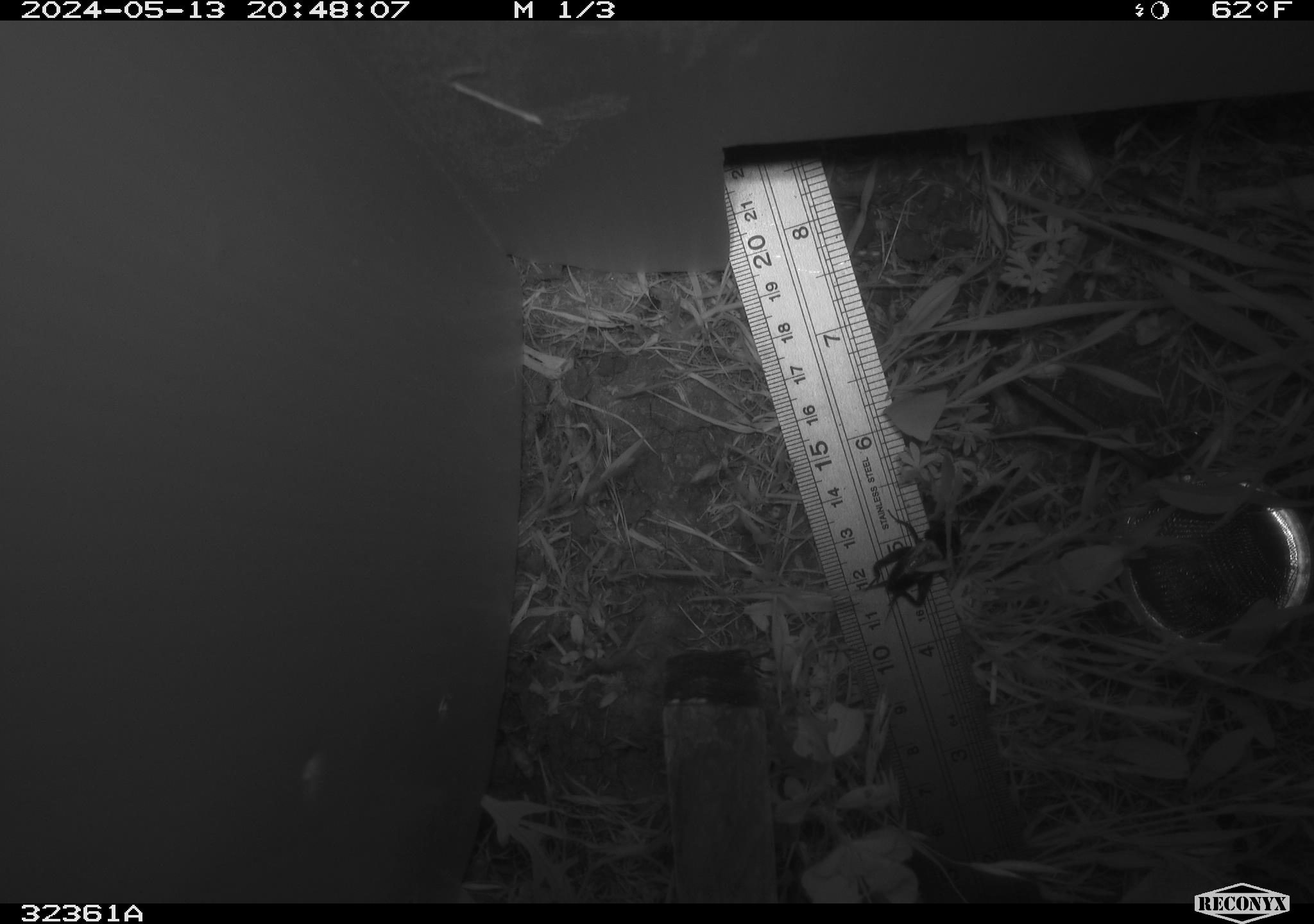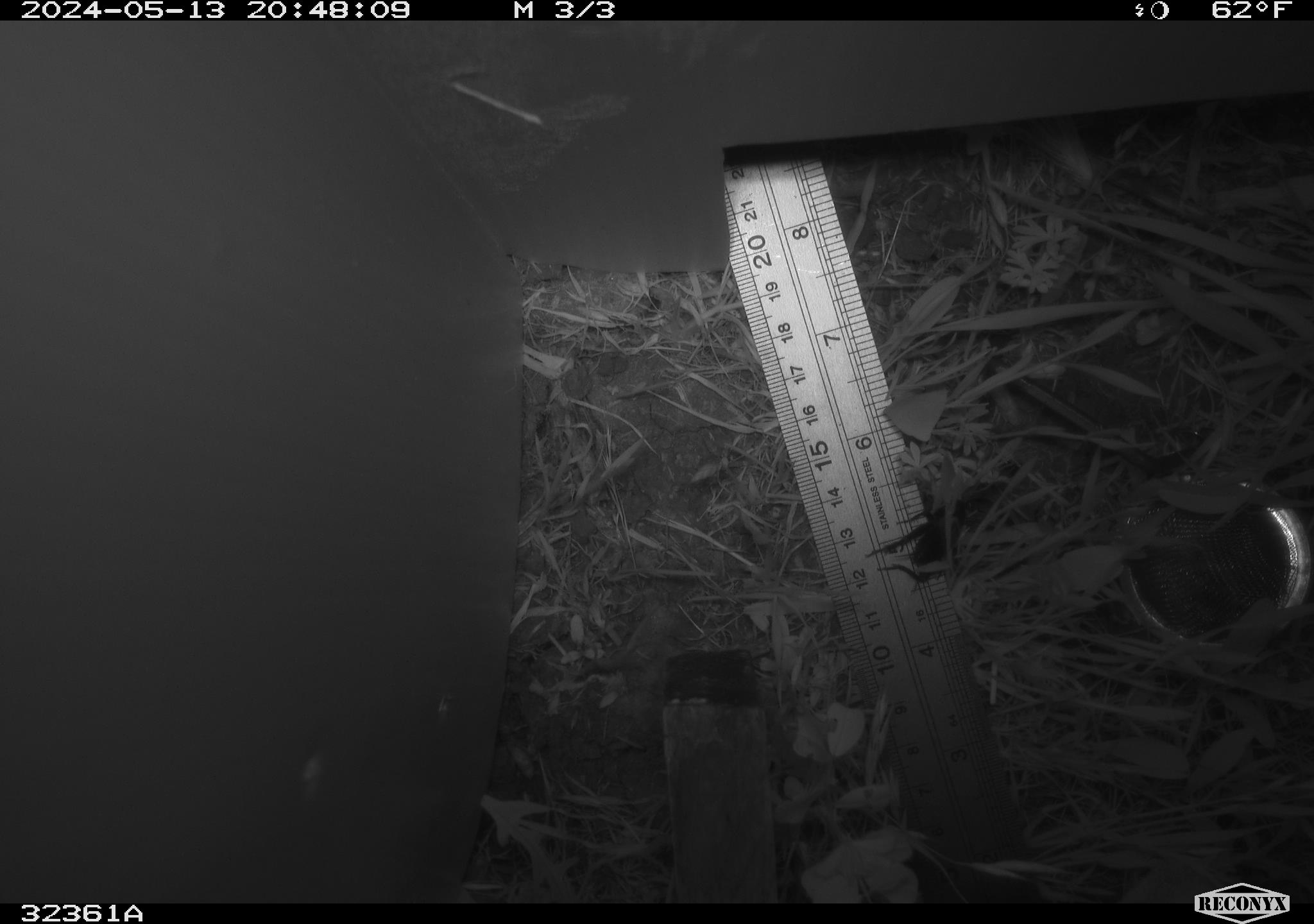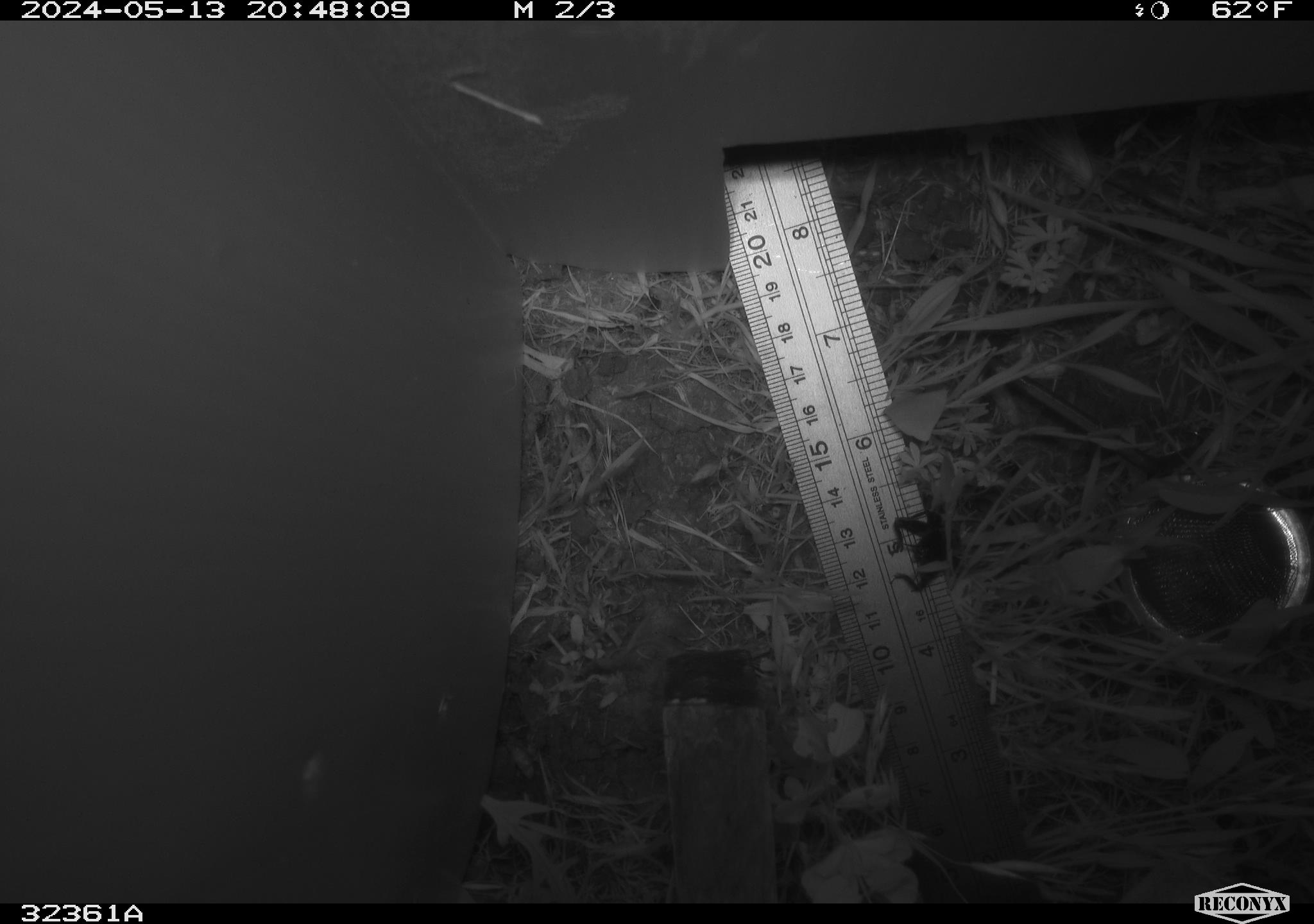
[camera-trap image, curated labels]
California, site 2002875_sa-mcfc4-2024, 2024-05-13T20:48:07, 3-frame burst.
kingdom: Animalia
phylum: Arthropoda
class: Insecta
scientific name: Insecta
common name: insect